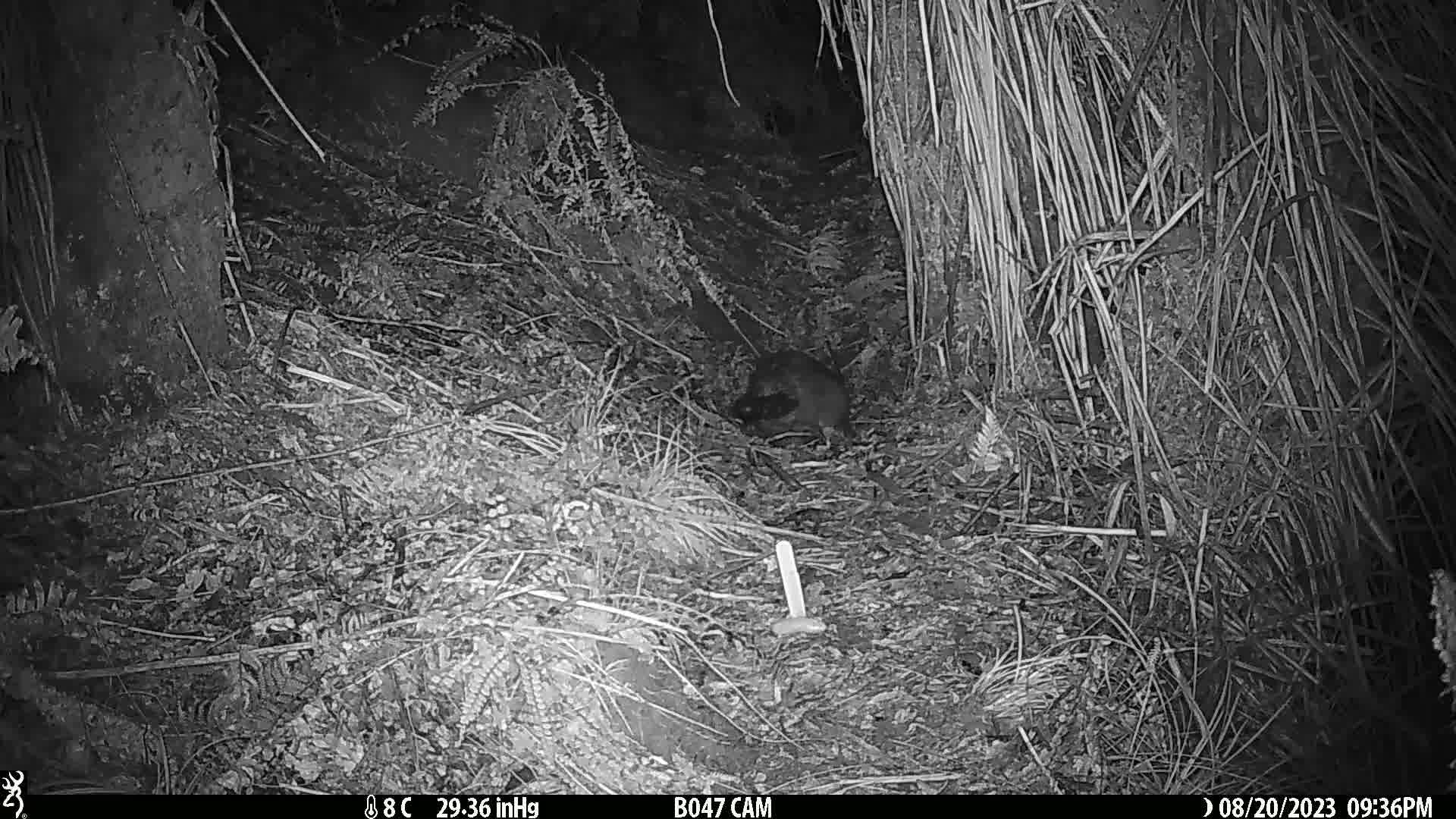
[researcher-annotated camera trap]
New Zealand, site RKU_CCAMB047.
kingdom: Animalia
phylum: Chordata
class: Mammalia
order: Diprotodontia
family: Phalangeridae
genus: Trichosurus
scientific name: Trichosurus vulpecula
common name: common brushtail possum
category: possum